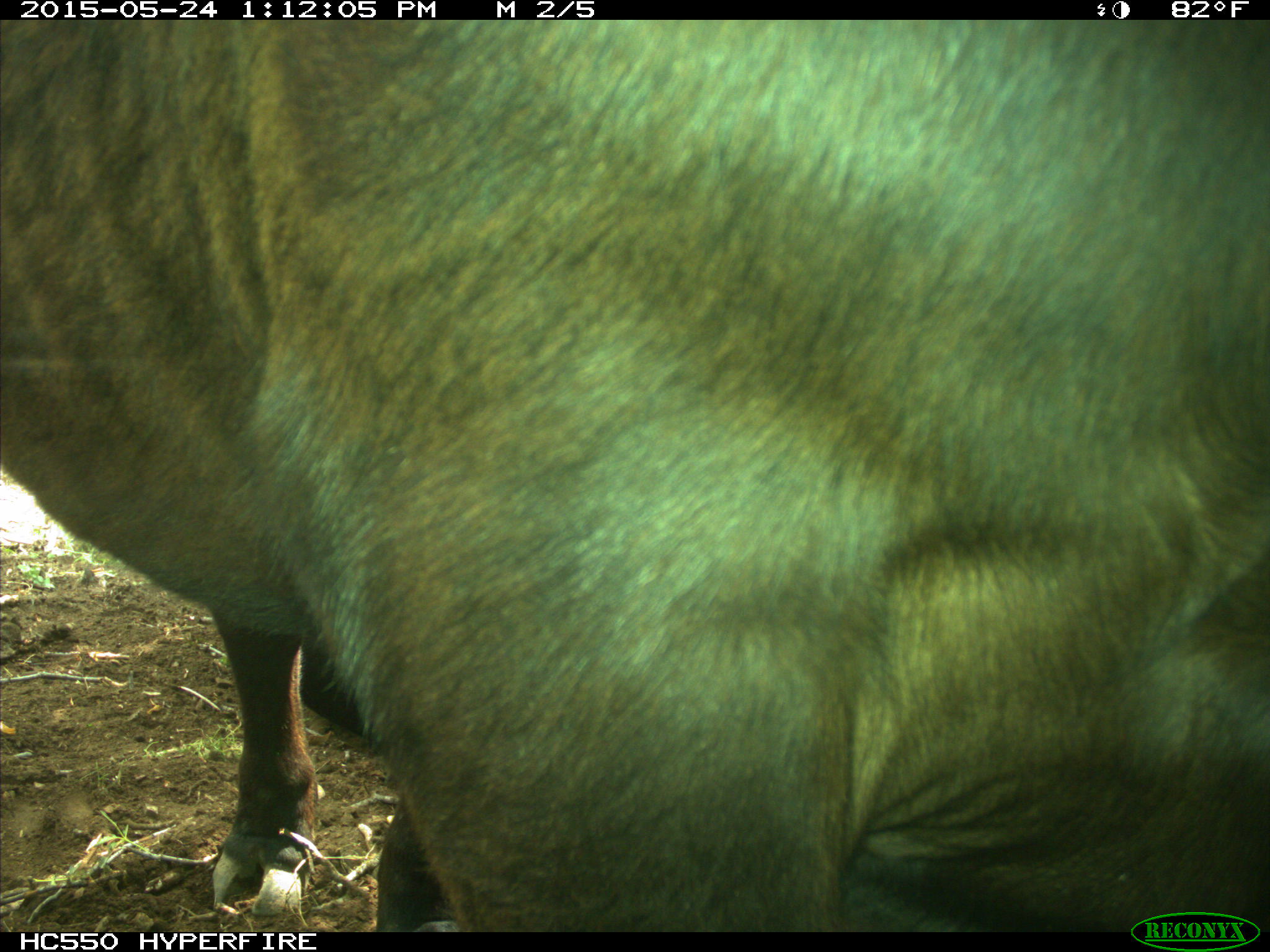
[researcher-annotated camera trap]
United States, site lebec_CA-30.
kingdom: Animalia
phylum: Chordata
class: Mammalia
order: Artiodactyla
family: Bovidae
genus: Bos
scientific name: Bos taurus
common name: domestic cow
Bos taurus (domestic cow).